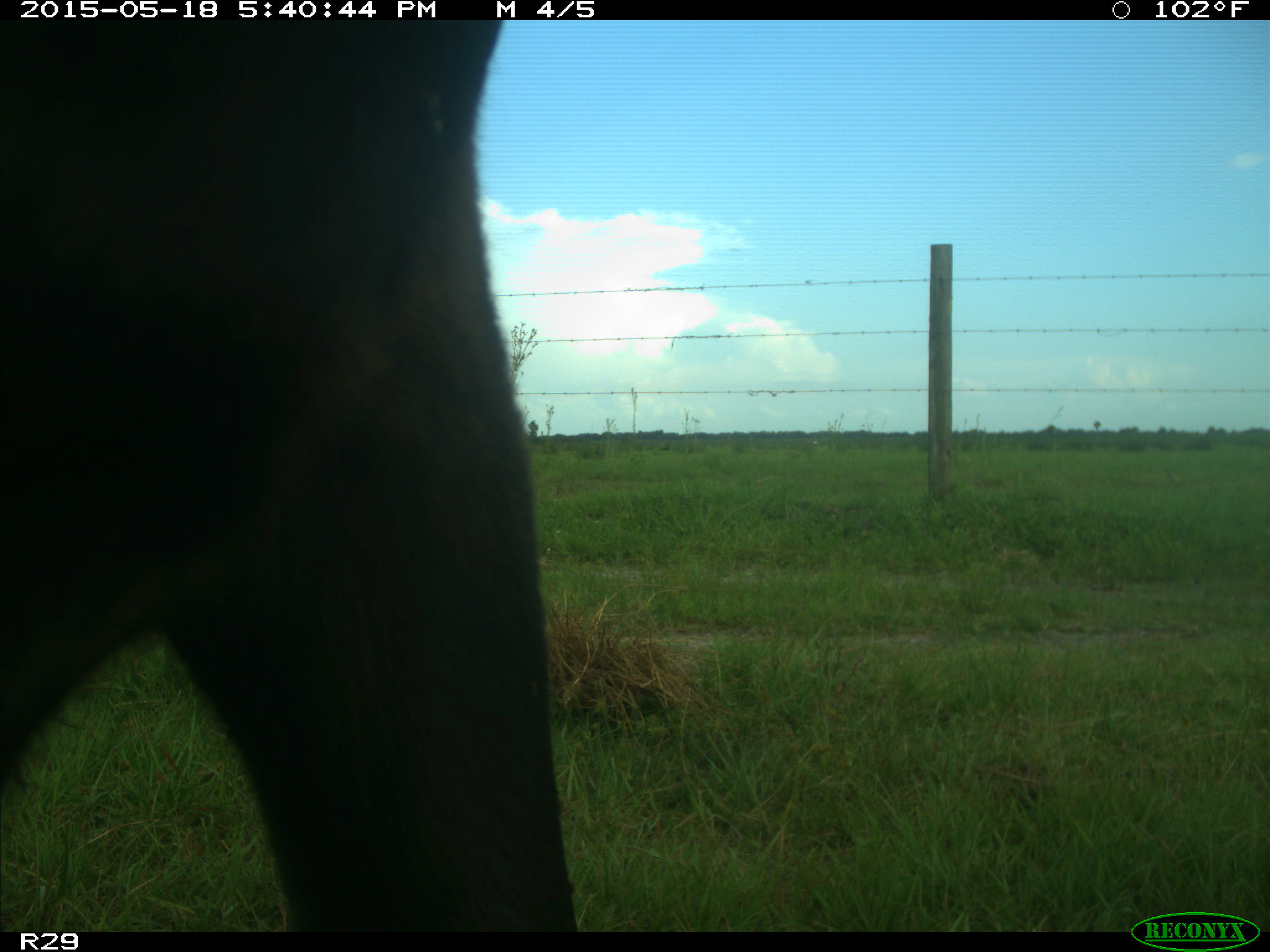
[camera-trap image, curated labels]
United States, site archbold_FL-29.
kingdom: Animalia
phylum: Chordata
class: Mammalia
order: Artiodactyla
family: Bovidae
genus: Bos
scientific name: Bos taurus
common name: domestic cow